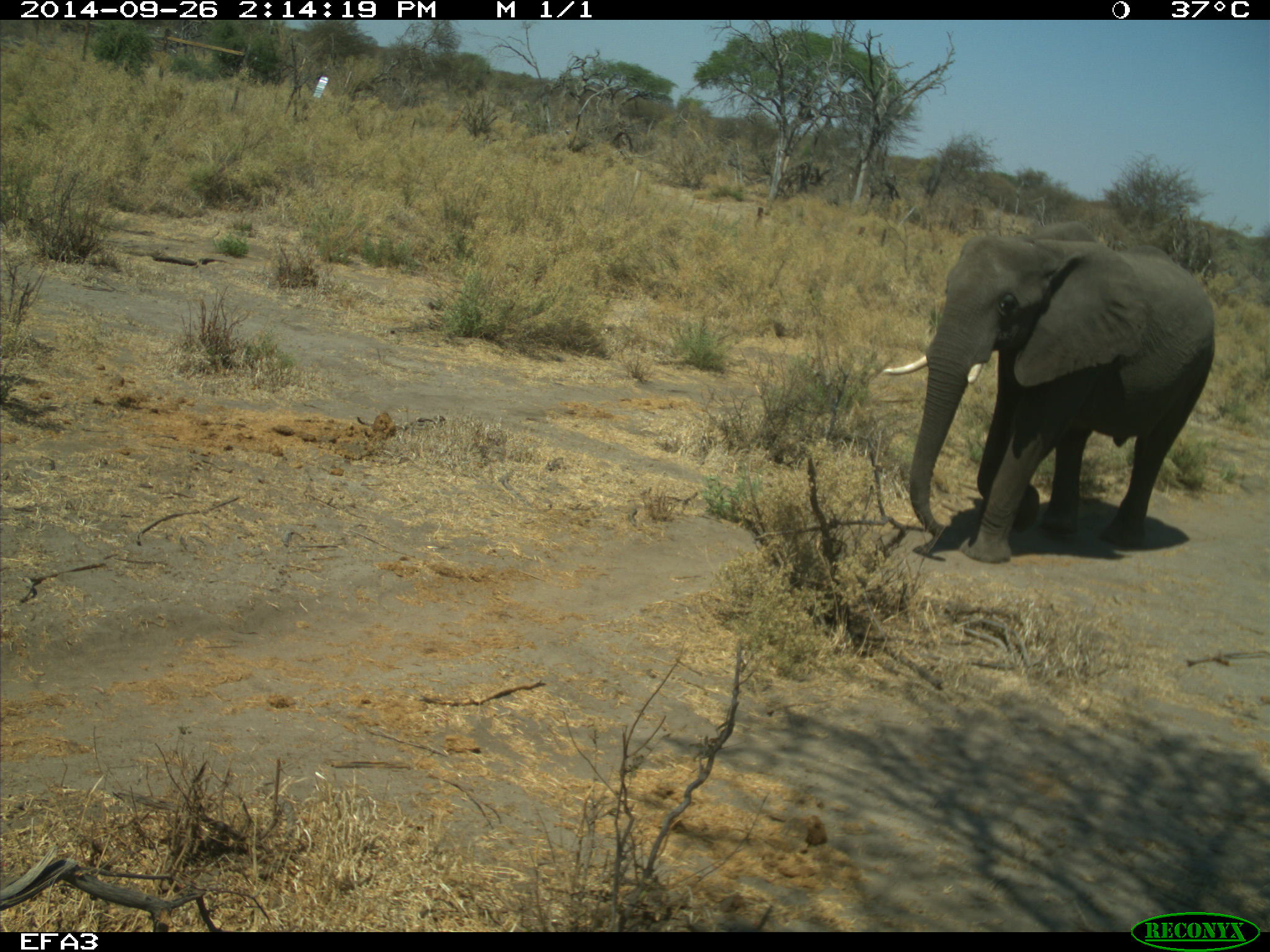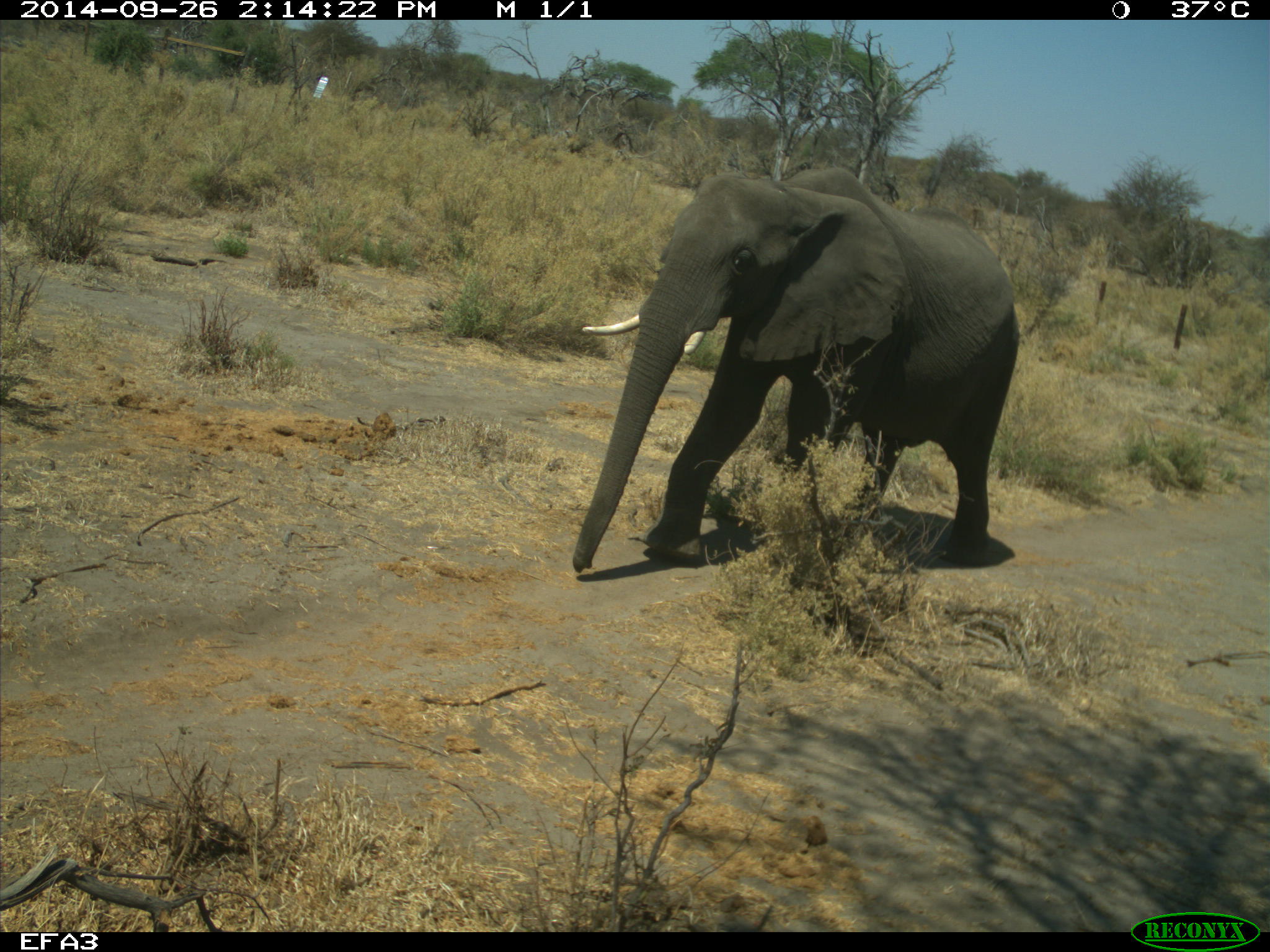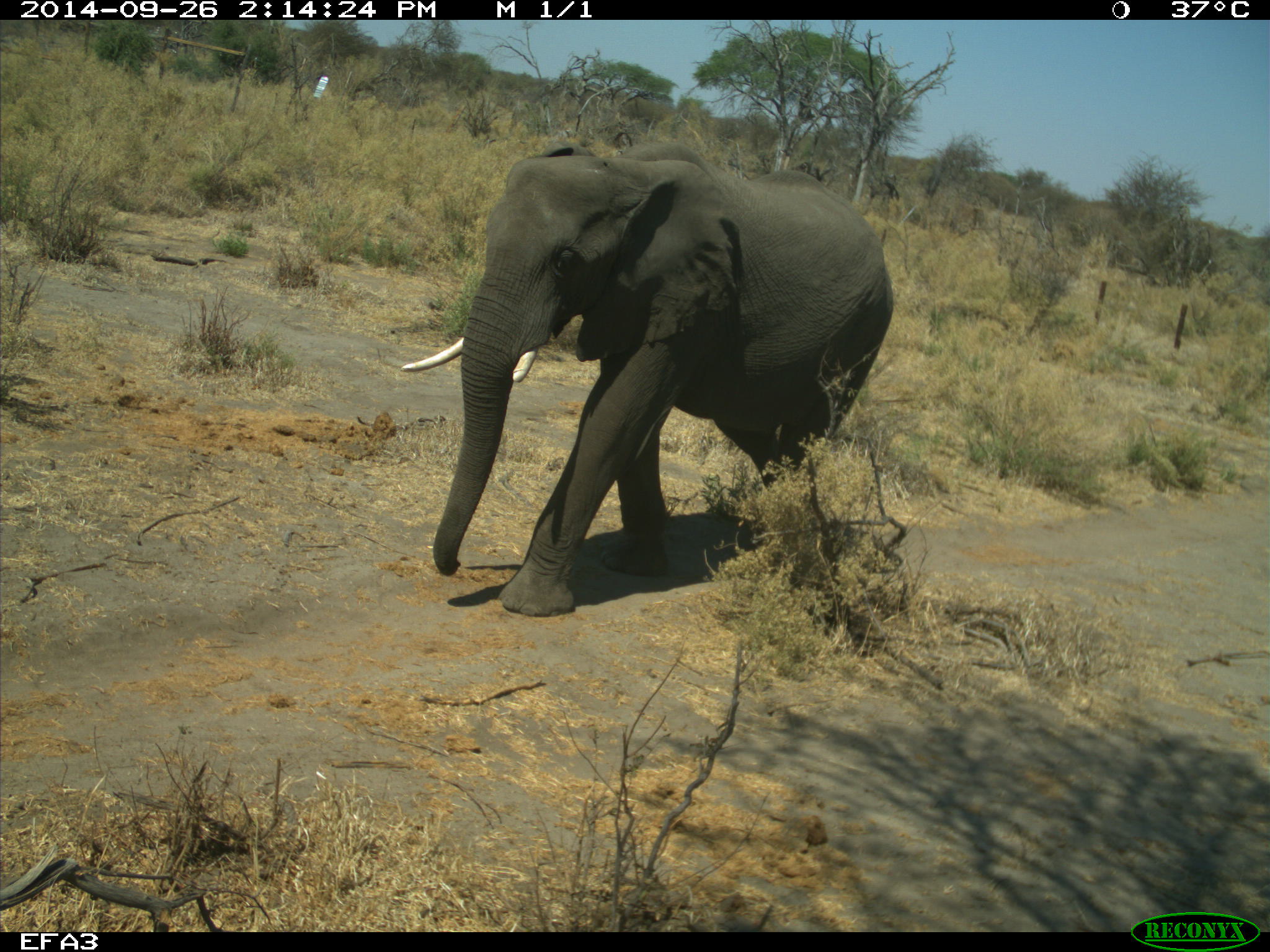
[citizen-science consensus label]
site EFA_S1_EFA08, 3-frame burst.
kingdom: Animalia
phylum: Chordata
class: Mammalia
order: Proboscidea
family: Elephantidae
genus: Loxodonta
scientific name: Loxodonta africana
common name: african bush elephant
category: elephant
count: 1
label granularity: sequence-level